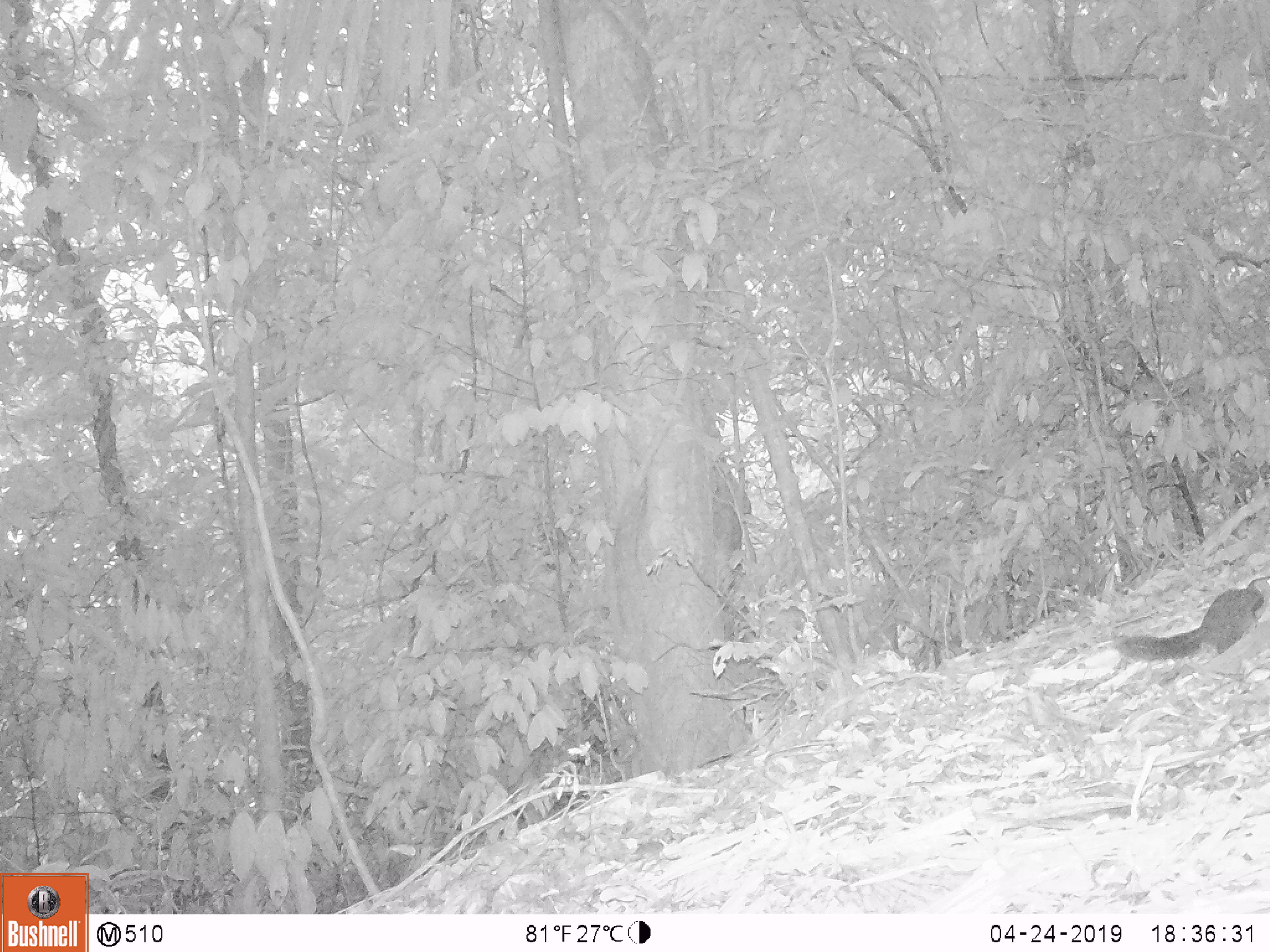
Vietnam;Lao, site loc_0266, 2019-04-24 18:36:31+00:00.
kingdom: Animalia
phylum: Chordata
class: Mammalia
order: Rodentia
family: Sciuridae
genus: Dremomys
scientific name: Dremomys rufigenis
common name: red-cheeked squirrel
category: red cheeked squirrel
Red cheeked squirrel (red-cheeked squirrel) (Dremomys rufigenis). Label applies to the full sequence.